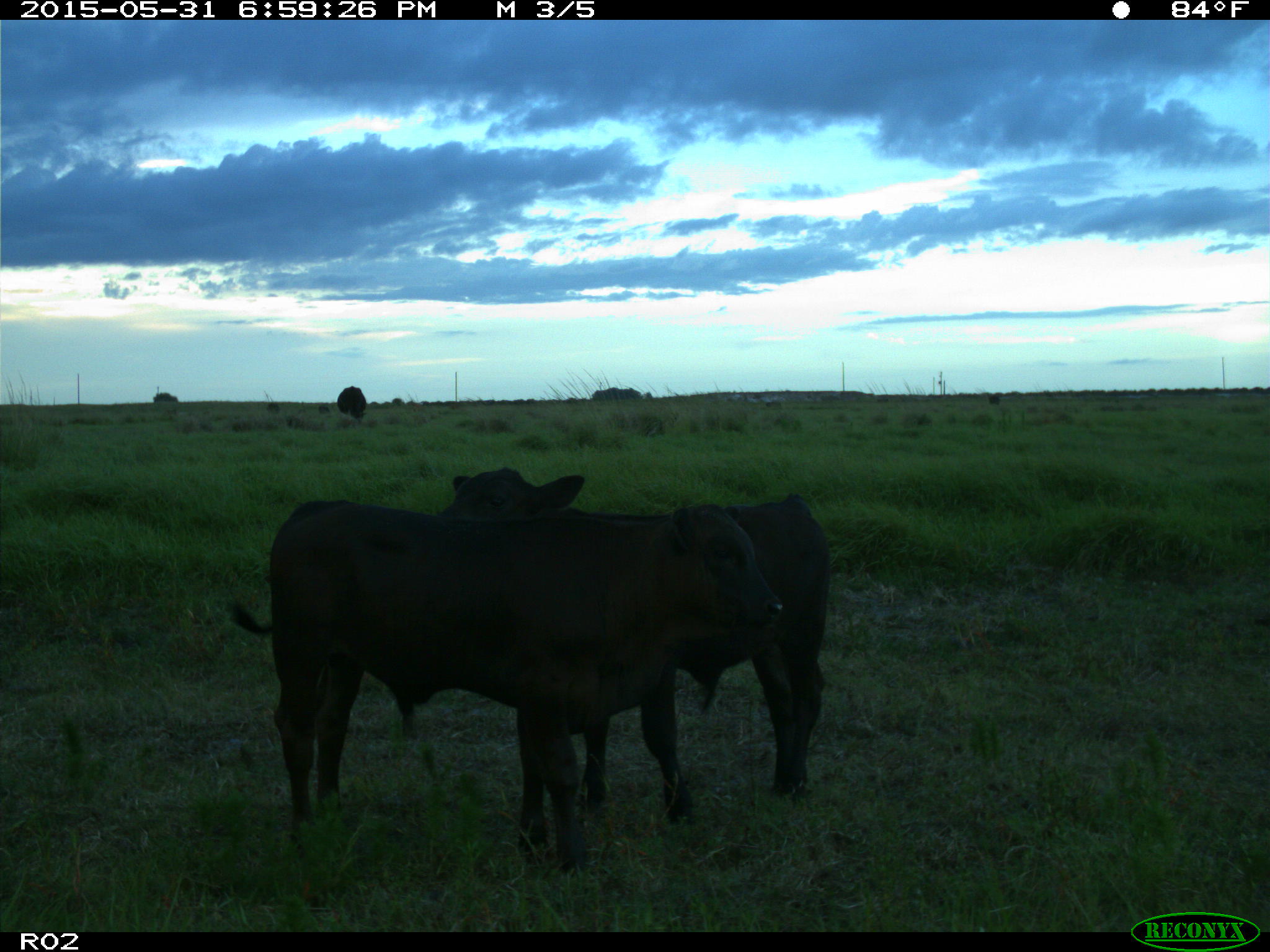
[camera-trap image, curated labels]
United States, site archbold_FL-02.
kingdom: Animalia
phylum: Chordata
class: Mammalia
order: Artiodactyla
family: Bovidae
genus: Bos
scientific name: Bos taurus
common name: domestic cow